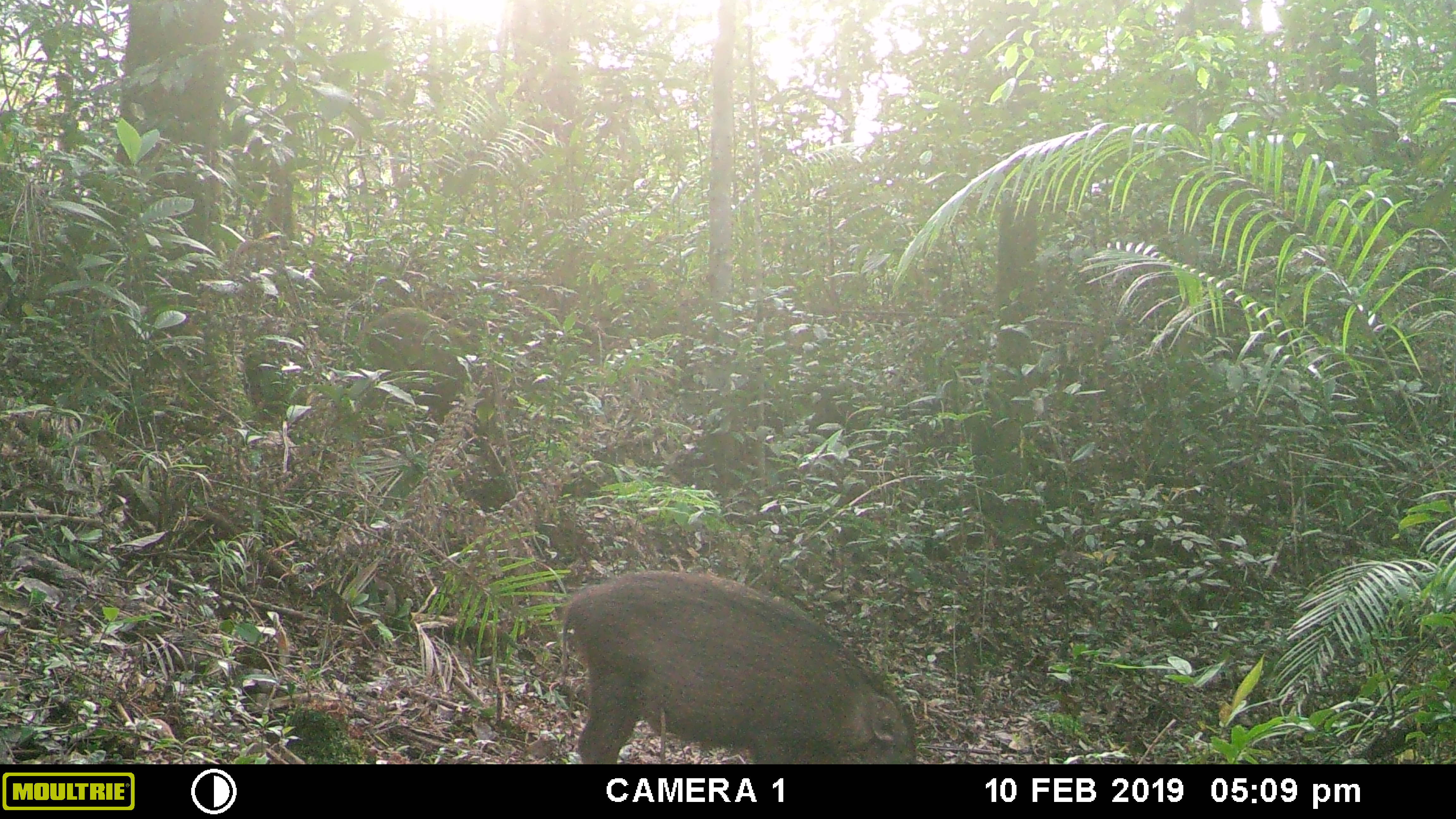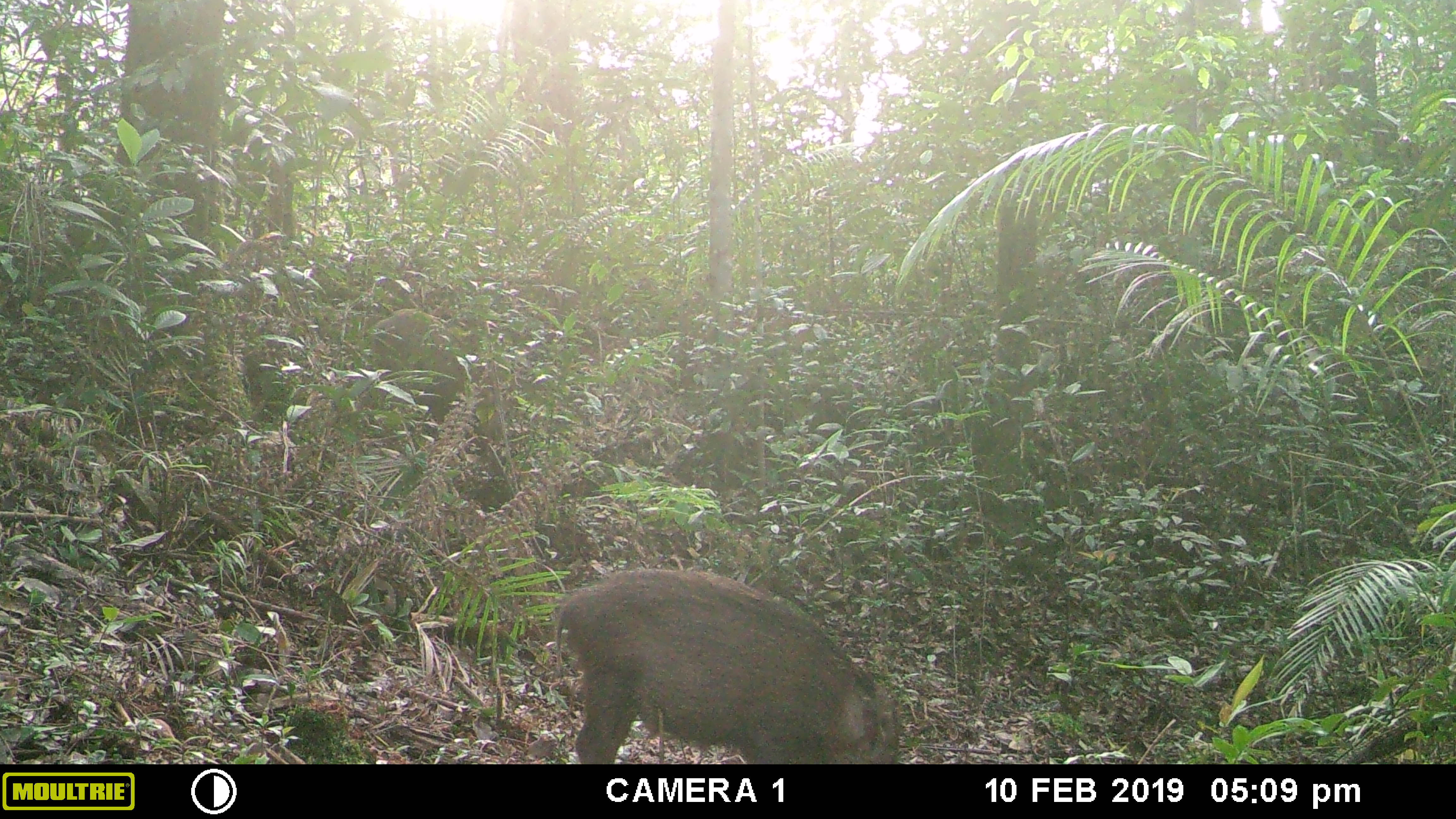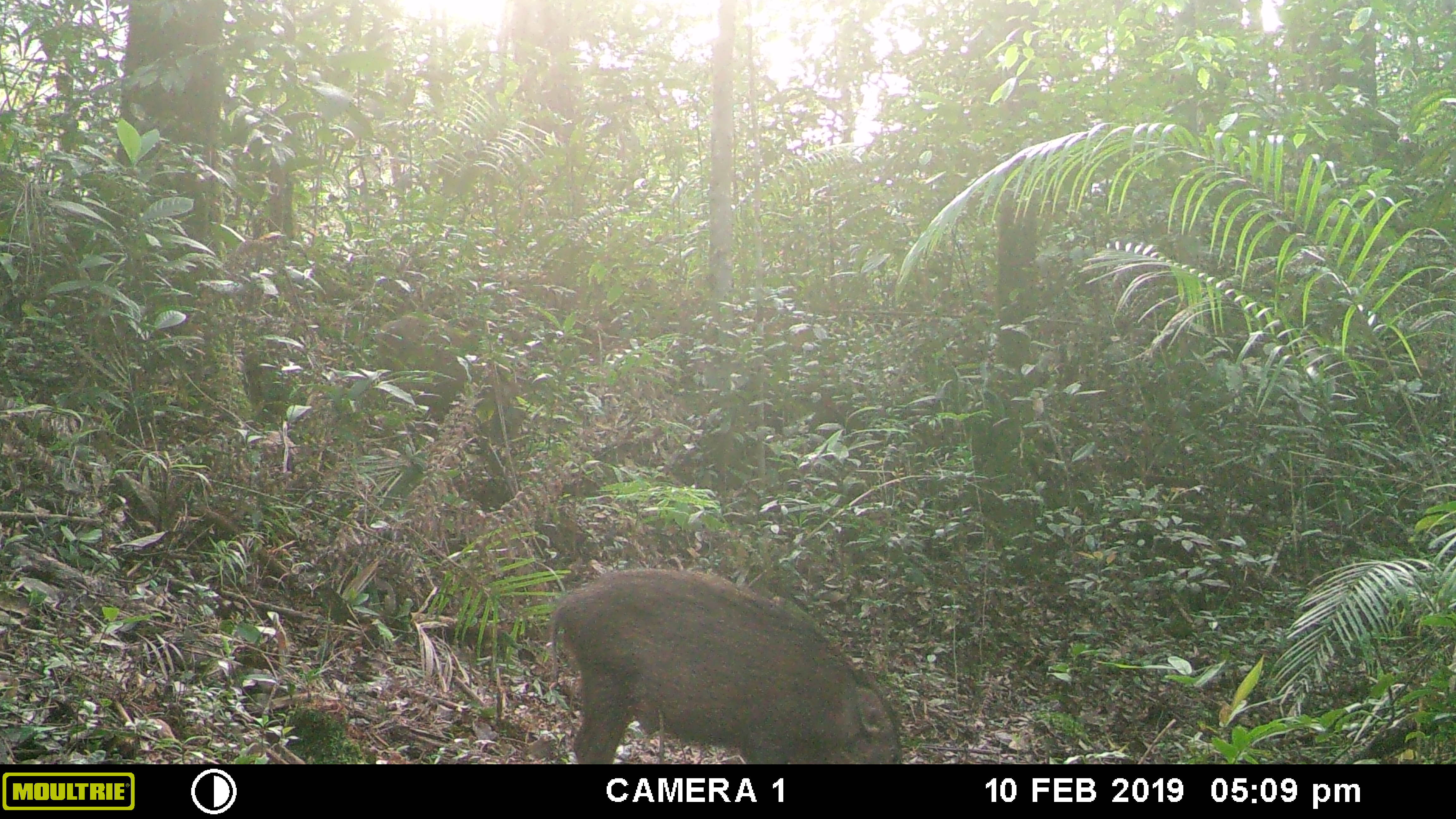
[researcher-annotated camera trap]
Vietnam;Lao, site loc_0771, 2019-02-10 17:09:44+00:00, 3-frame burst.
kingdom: Animalia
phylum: Chordata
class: Mammalia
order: Artiodactyla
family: Suidae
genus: Sus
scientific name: Sus scrofa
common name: eurasian wild pig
Eurasian wild pig (Sus scrofa). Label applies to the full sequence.